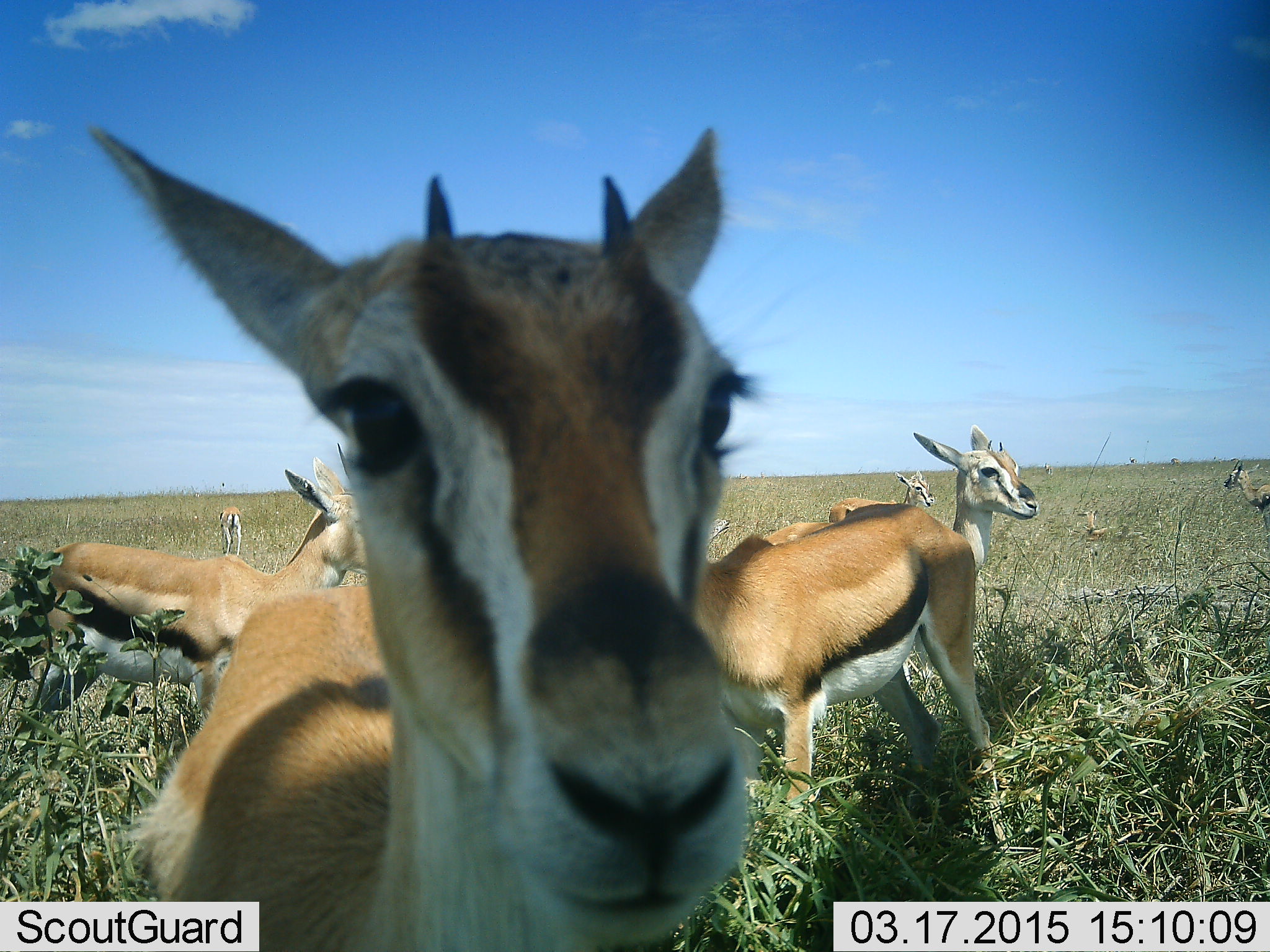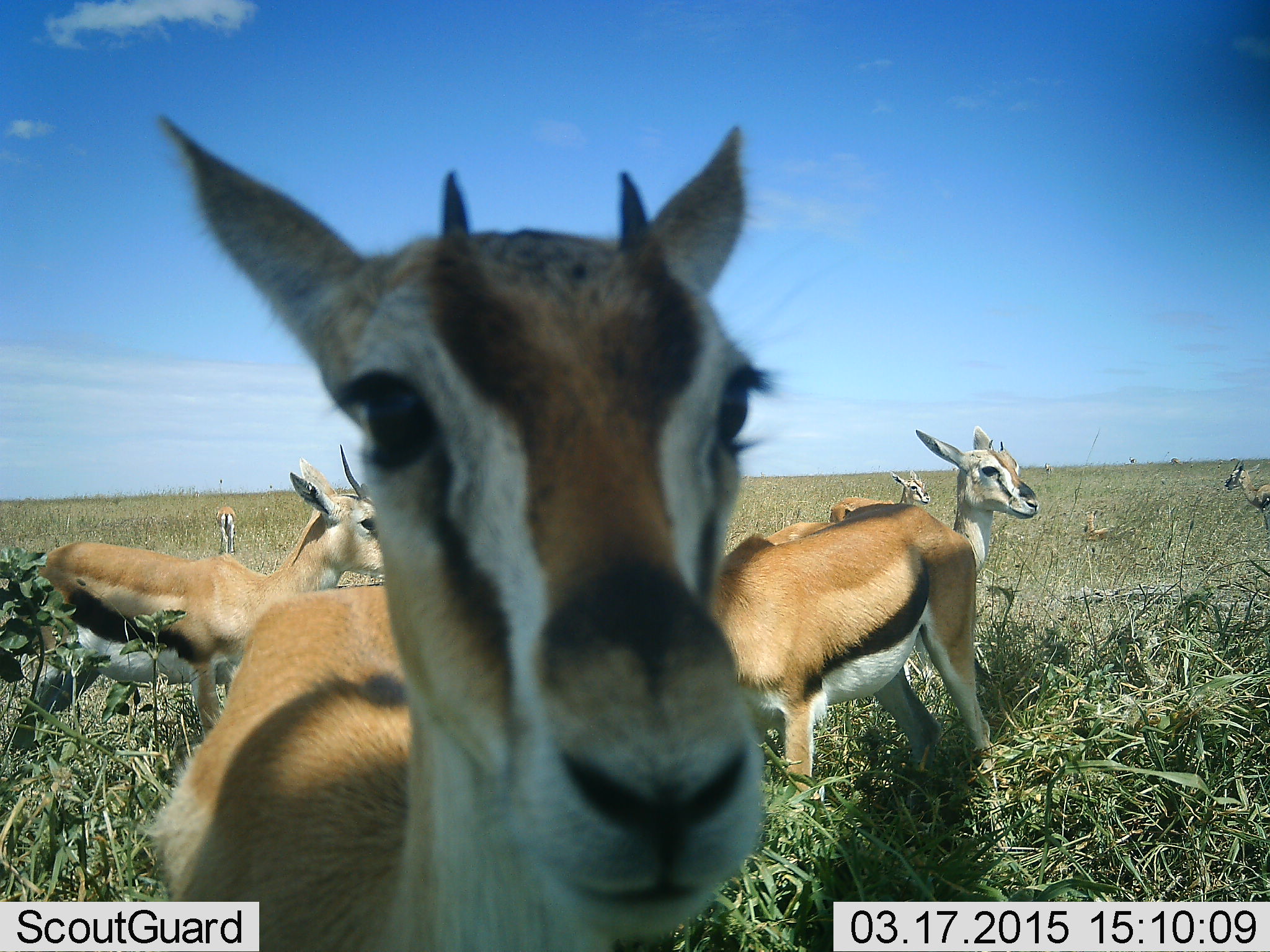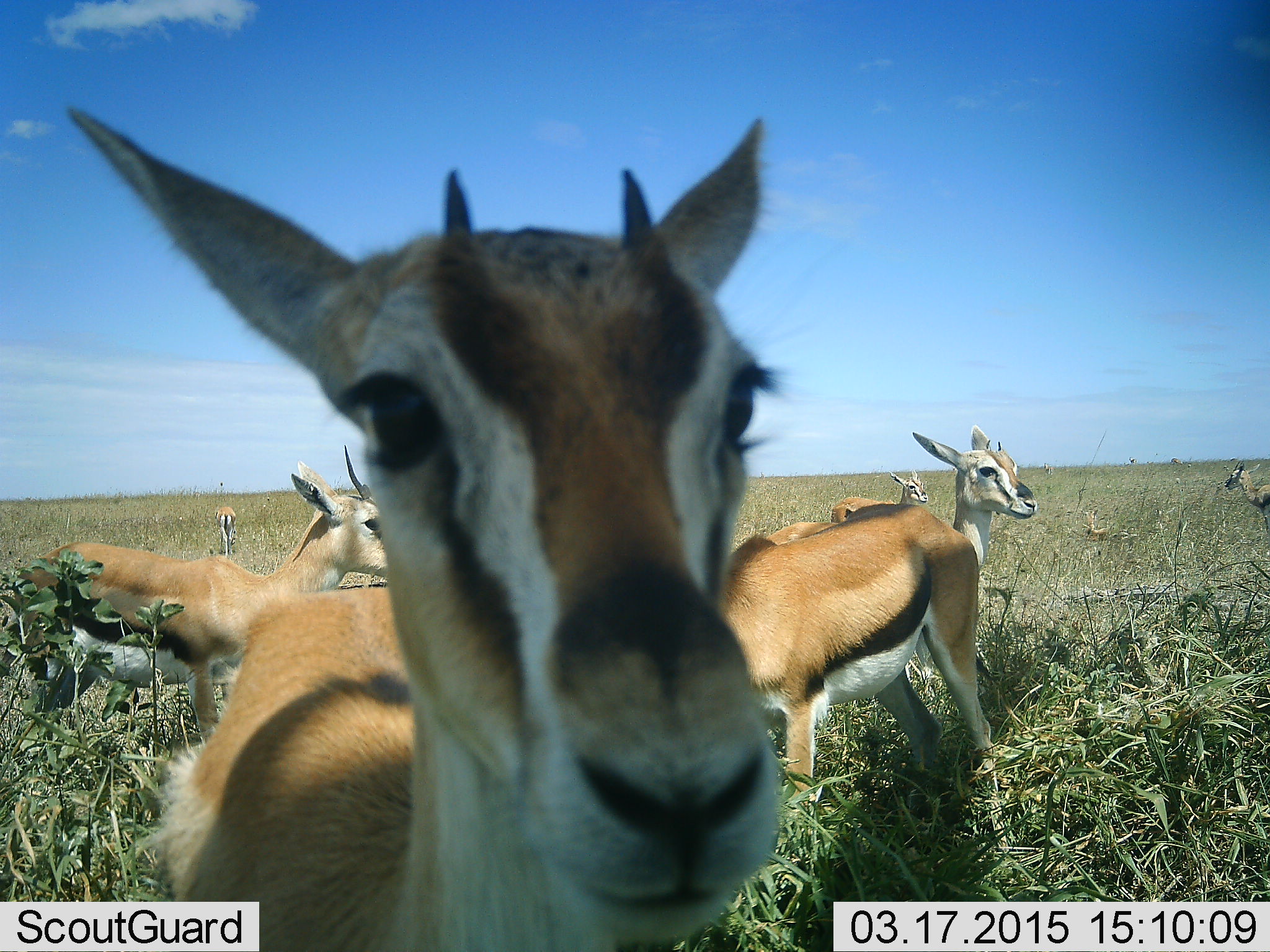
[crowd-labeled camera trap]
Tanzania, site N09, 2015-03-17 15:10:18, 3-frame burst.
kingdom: Animalia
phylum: Chordata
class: Mammalia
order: Artiodactyla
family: Bovidae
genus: Eudorcas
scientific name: Eudorcas thomsonii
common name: thomson's gazelle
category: gazellethomsons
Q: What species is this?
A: Gazellethomsons (thomson's gazelle) (Eudorcas thomsonii).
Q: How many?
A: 8.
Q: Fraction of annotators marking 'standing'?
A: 90%.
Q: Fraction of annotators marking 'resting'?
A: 10%.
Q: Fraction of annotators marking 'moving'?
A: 10%.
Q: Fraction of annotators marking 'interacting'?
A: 10%.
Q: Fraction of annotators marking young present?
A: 0%.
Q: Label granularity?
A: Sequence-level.